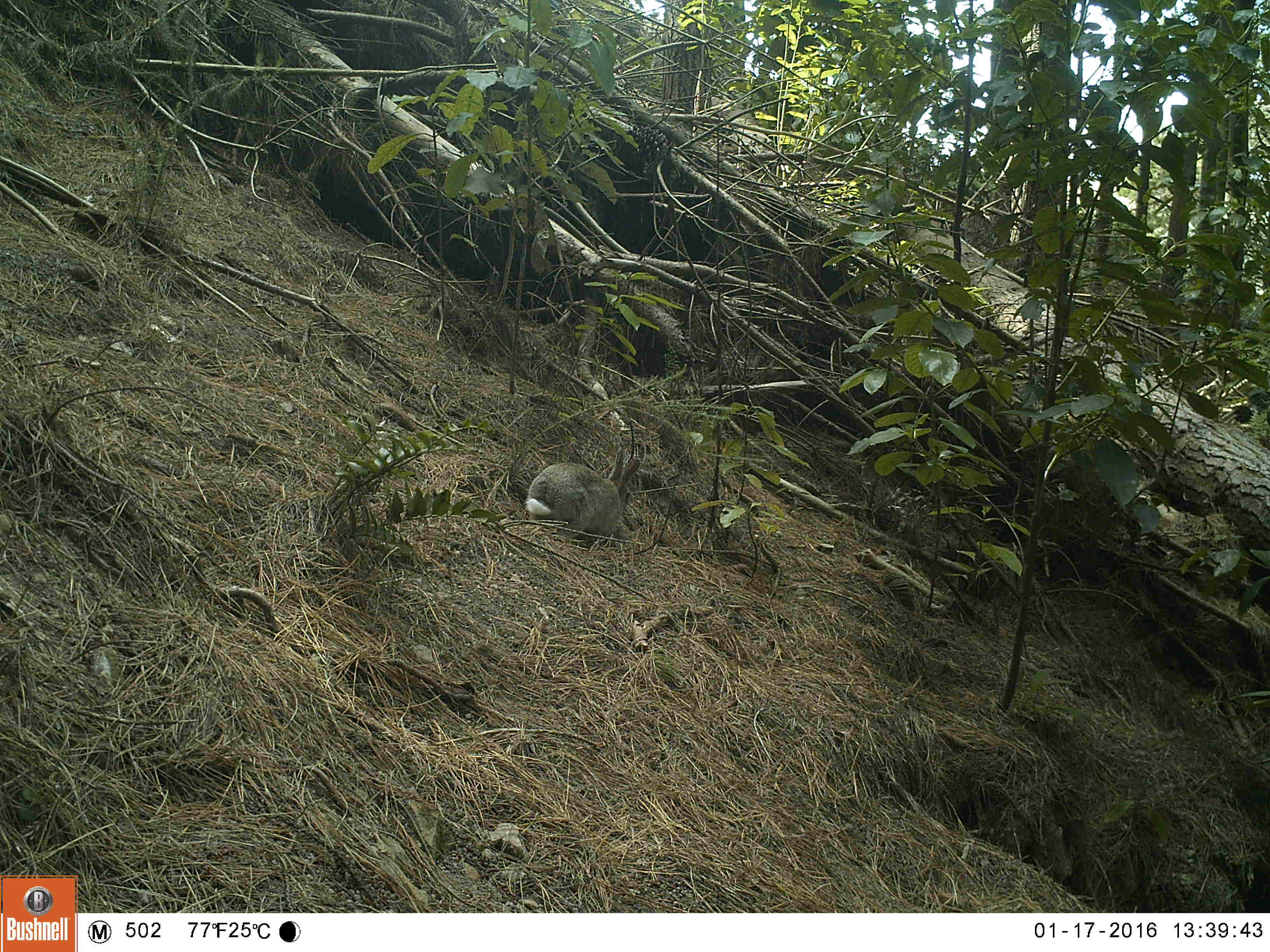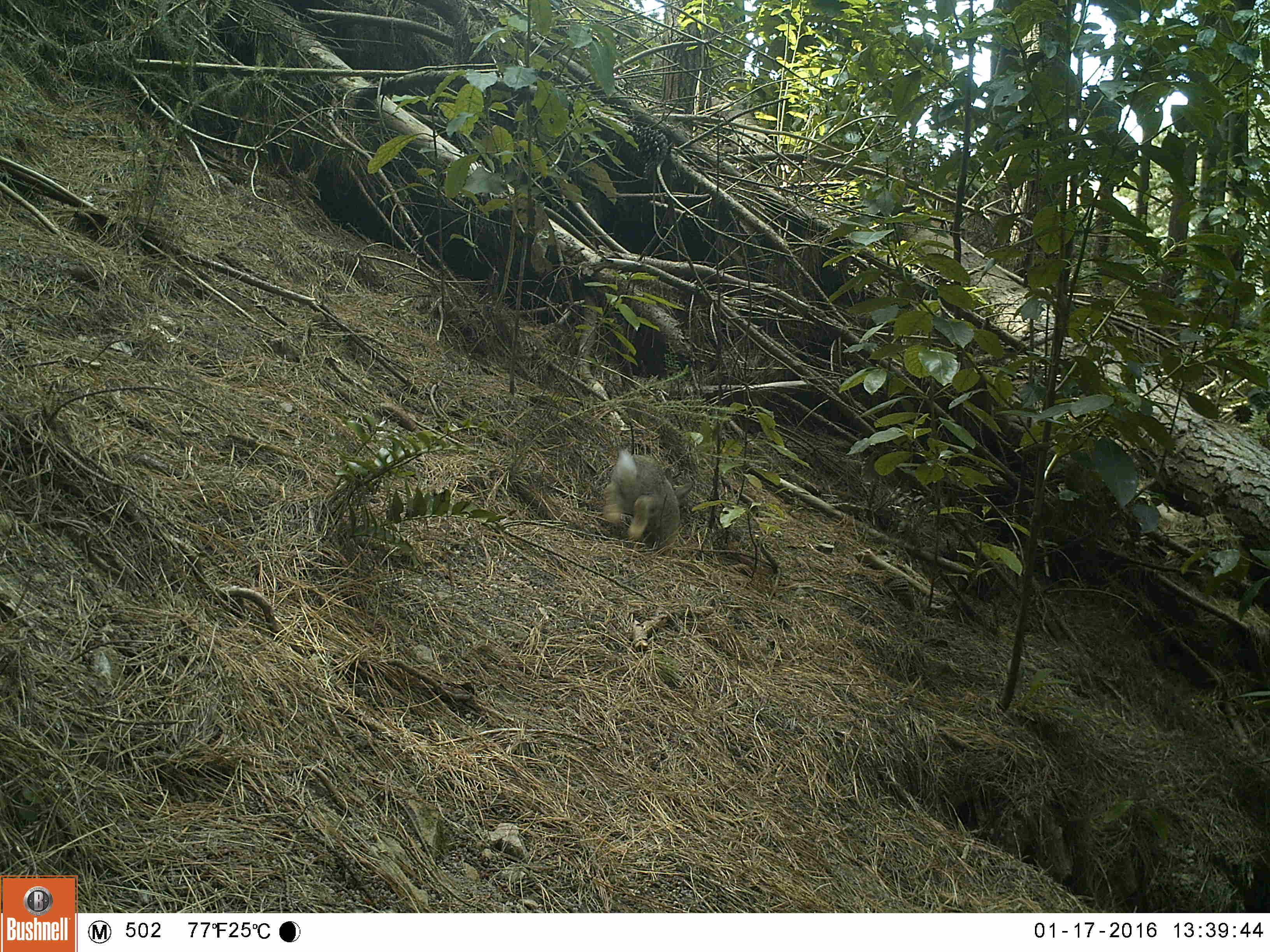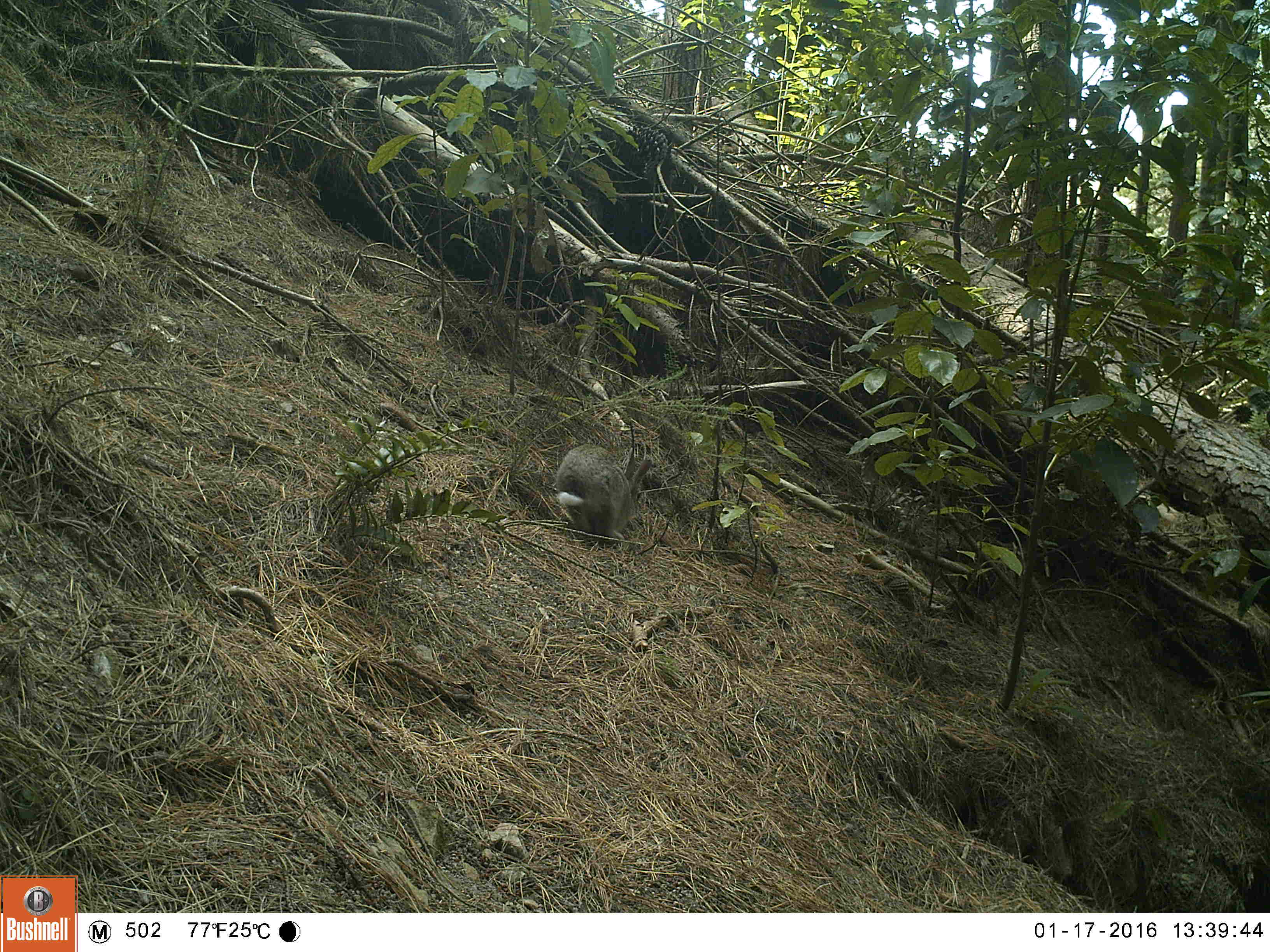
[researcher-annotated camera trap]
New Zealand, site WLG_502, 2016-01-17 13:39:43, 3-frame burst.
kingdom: Animalia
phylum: Chordata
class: Mammalia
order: Lagomorpha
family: Leporidae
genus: Oryctolagus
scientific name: Oryctolagus cuniculus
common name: european rabbit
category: rabbit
Rabbit (european rabbit) (Oryctolagus cuniculus).